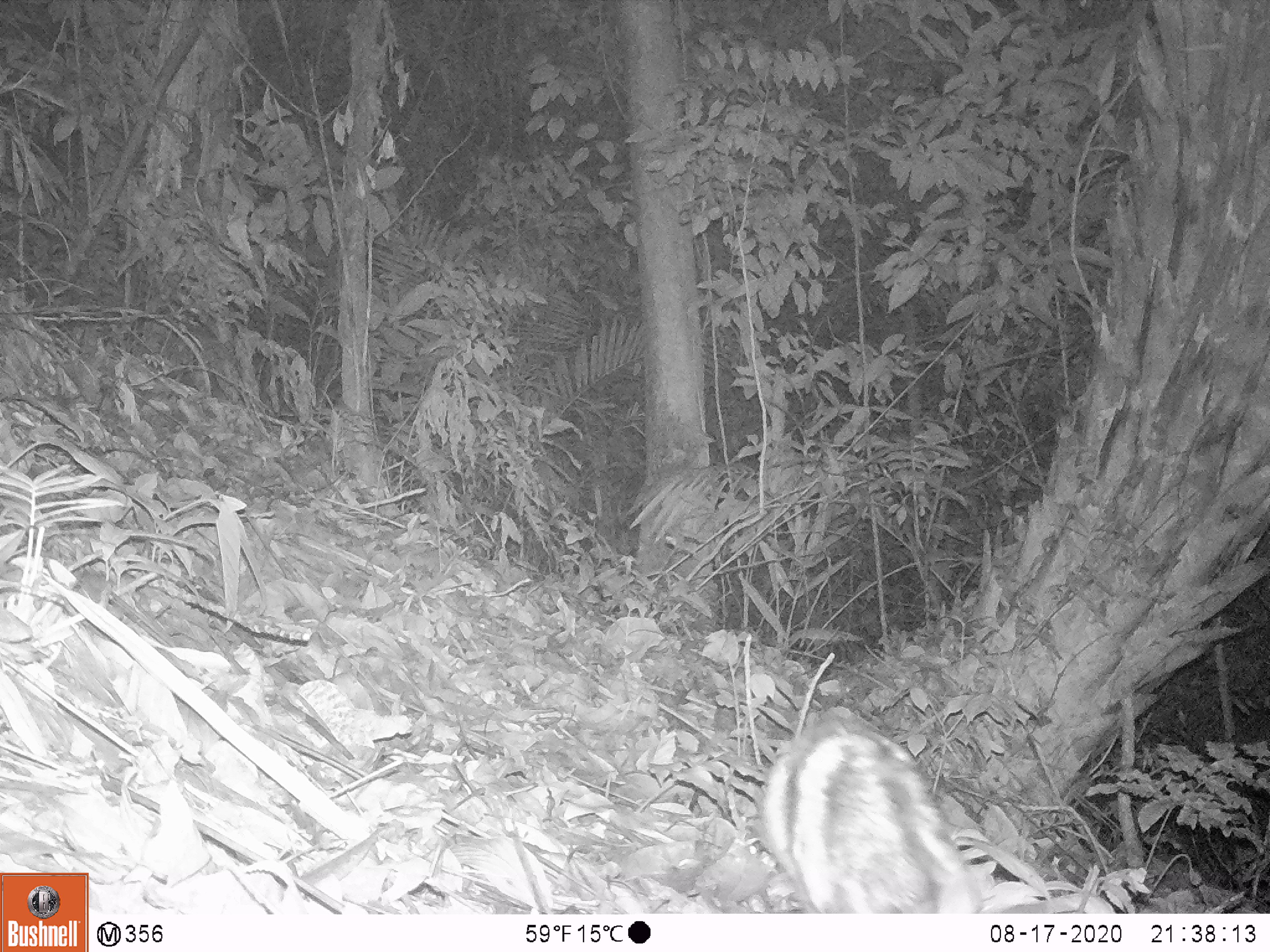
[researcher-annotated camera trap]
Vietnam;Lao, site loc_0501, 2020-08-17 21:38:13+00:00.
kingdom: Animalia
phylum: Chordata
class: Mammalia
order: Lagomorpha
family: Leporidae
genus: Nesolagus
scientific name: Nesolagus timminsi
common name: annamite striped rabbit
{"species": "annamite striped rabbit (Nesolagus timminsi)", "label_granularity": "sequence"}